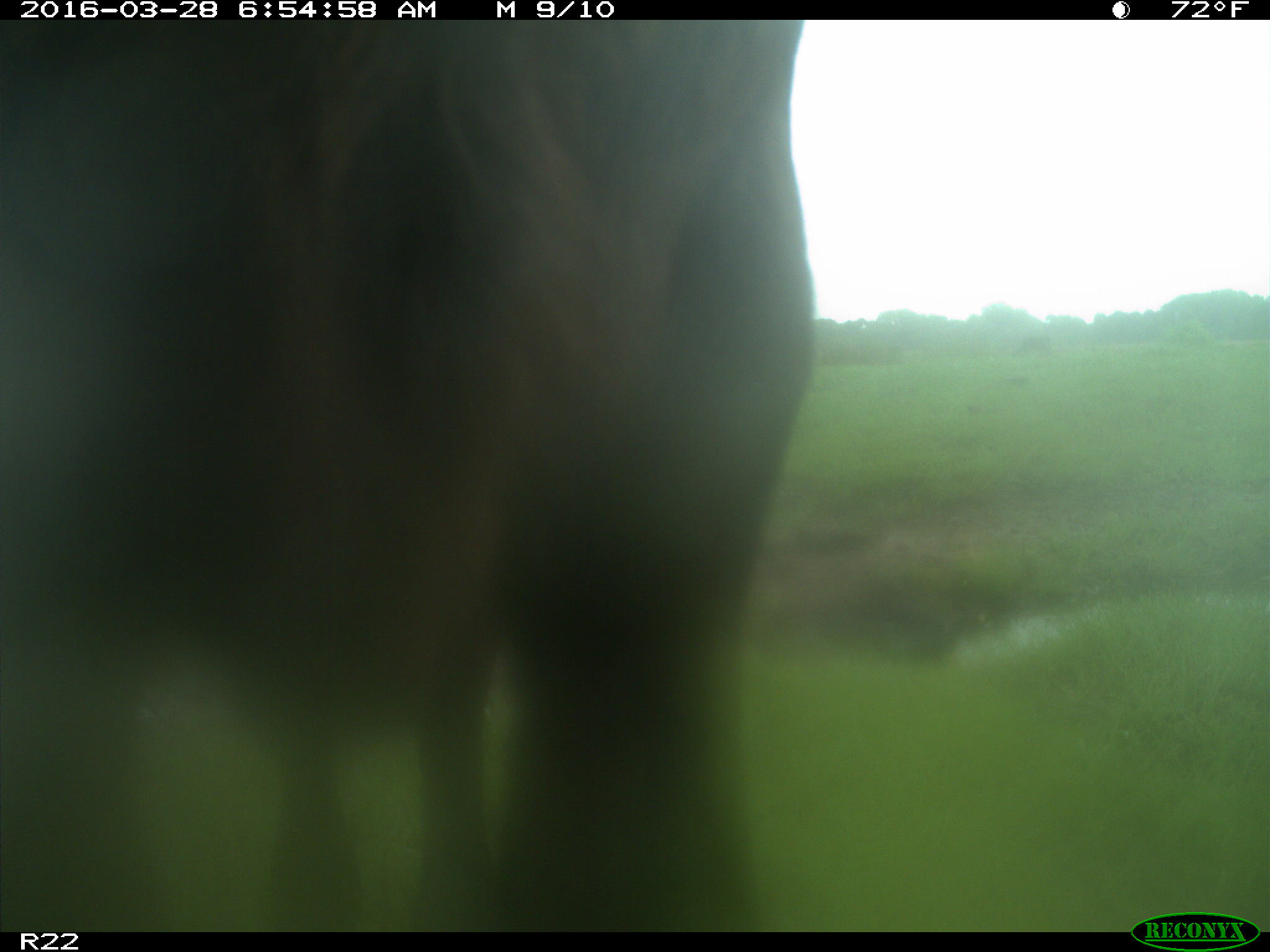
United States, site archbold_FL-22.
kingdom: Animalia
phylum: Chordata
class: Mammalia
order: Artiodactyla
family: Bovidae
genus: Bos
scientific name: Bos taurus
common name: domestic cow